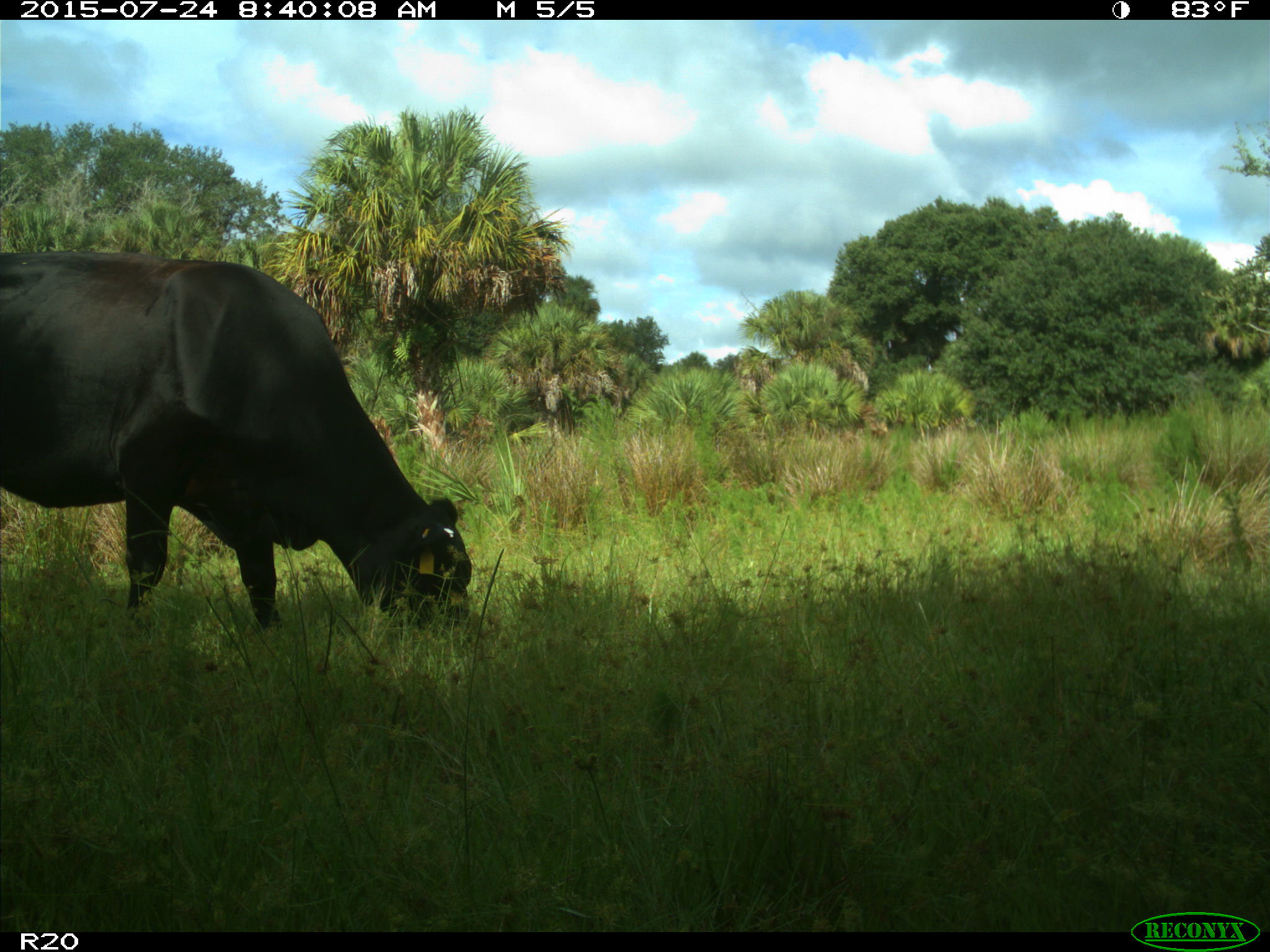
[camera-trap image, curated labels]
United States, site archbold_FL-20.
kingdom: Animalia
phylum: Chordata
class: Mammalia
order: Artiodactyla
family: Bovidae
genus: Bos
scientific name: Bos taurus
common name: domestic cow